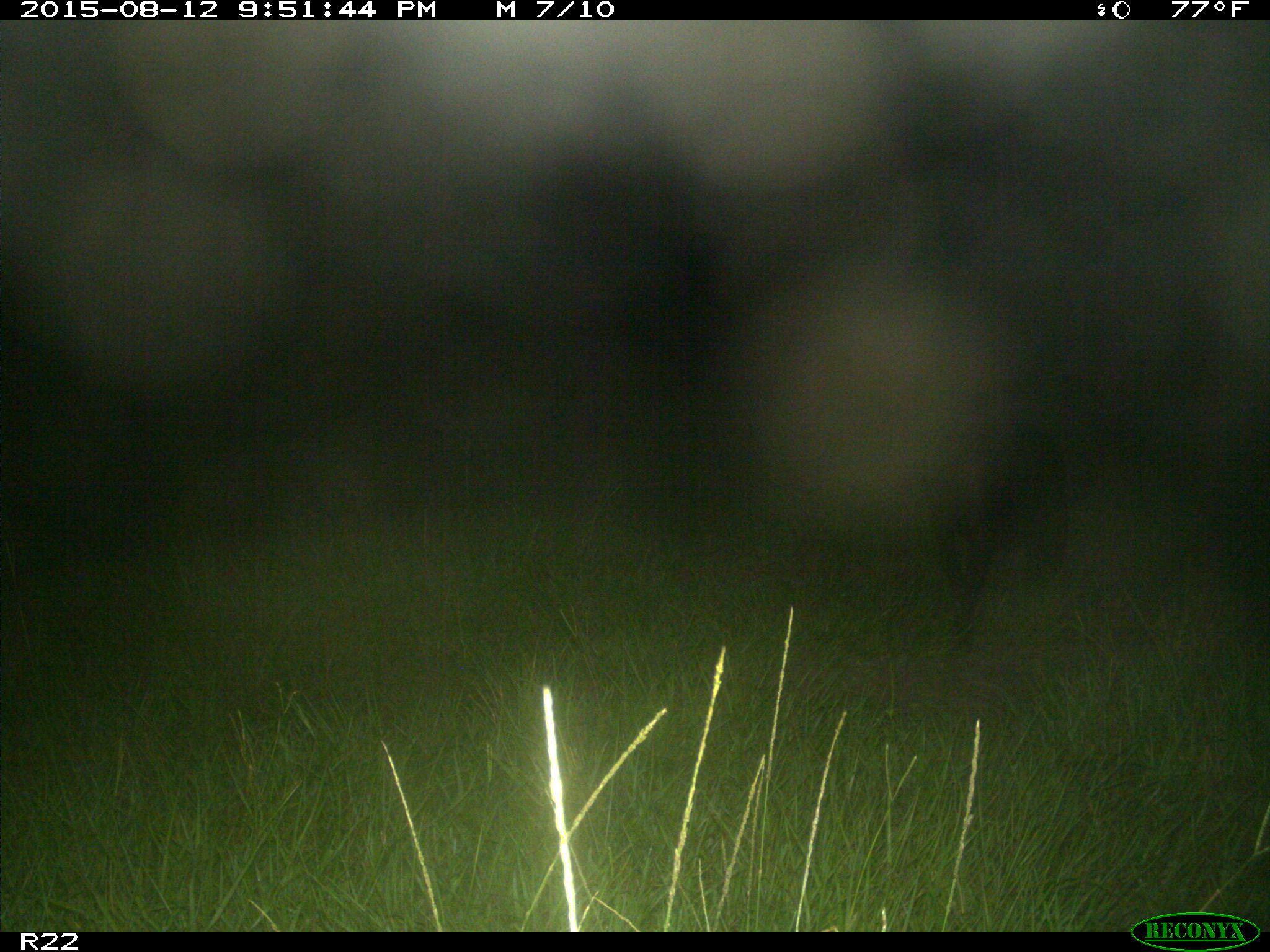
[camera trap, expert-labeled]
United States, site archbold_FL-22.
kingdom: Animalia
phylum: Chordata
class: Mammalia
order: Artiodactyla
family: Suidae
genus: Sus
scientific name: Sus scrofa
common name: wild boar